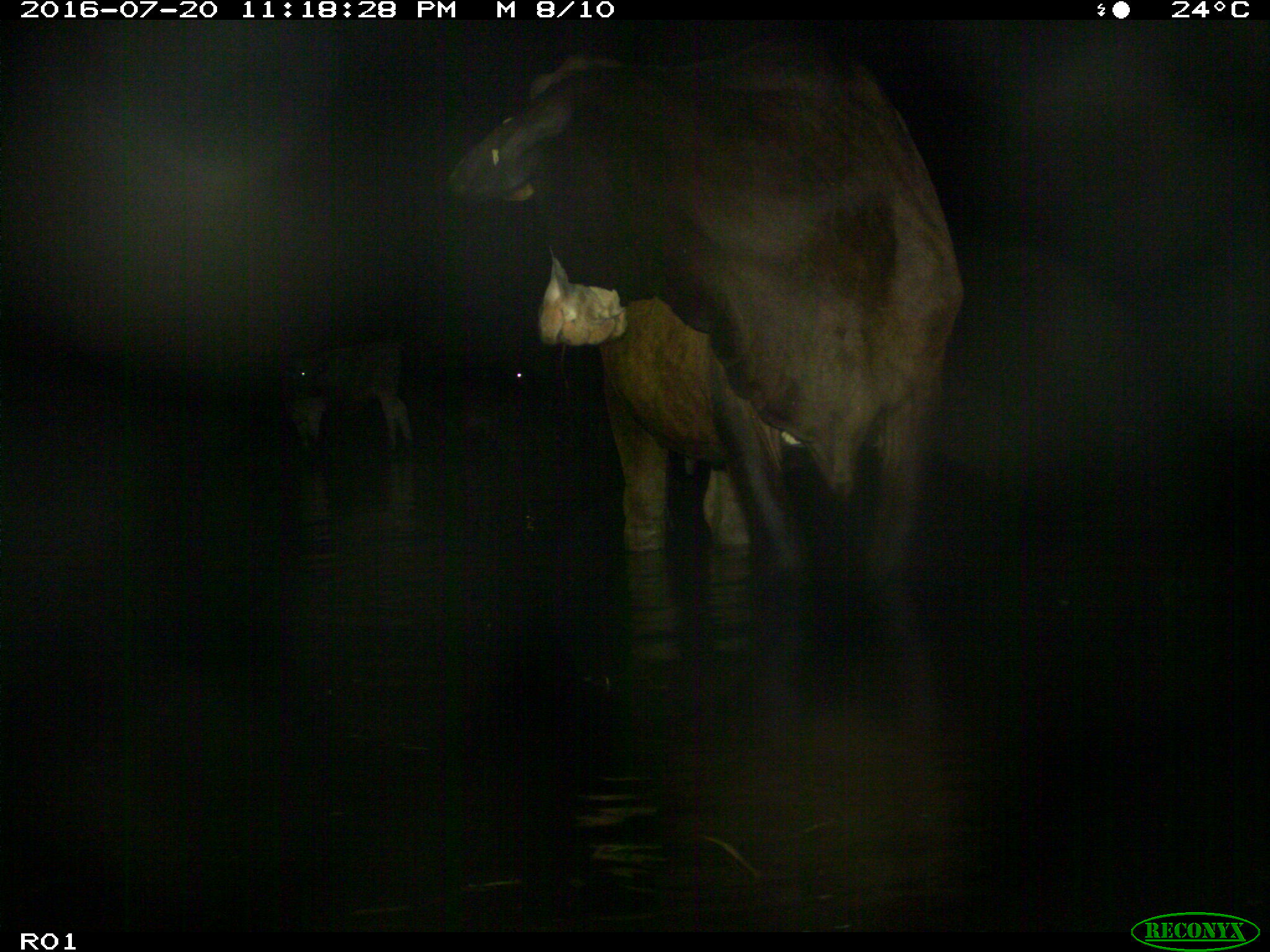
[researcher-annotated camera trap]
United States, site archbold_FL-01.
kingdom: Animalia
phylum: Chordata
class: Mammalia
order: Artiodactyla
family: Bovidae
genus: Bos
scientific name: Bos taurus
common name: domestic cow